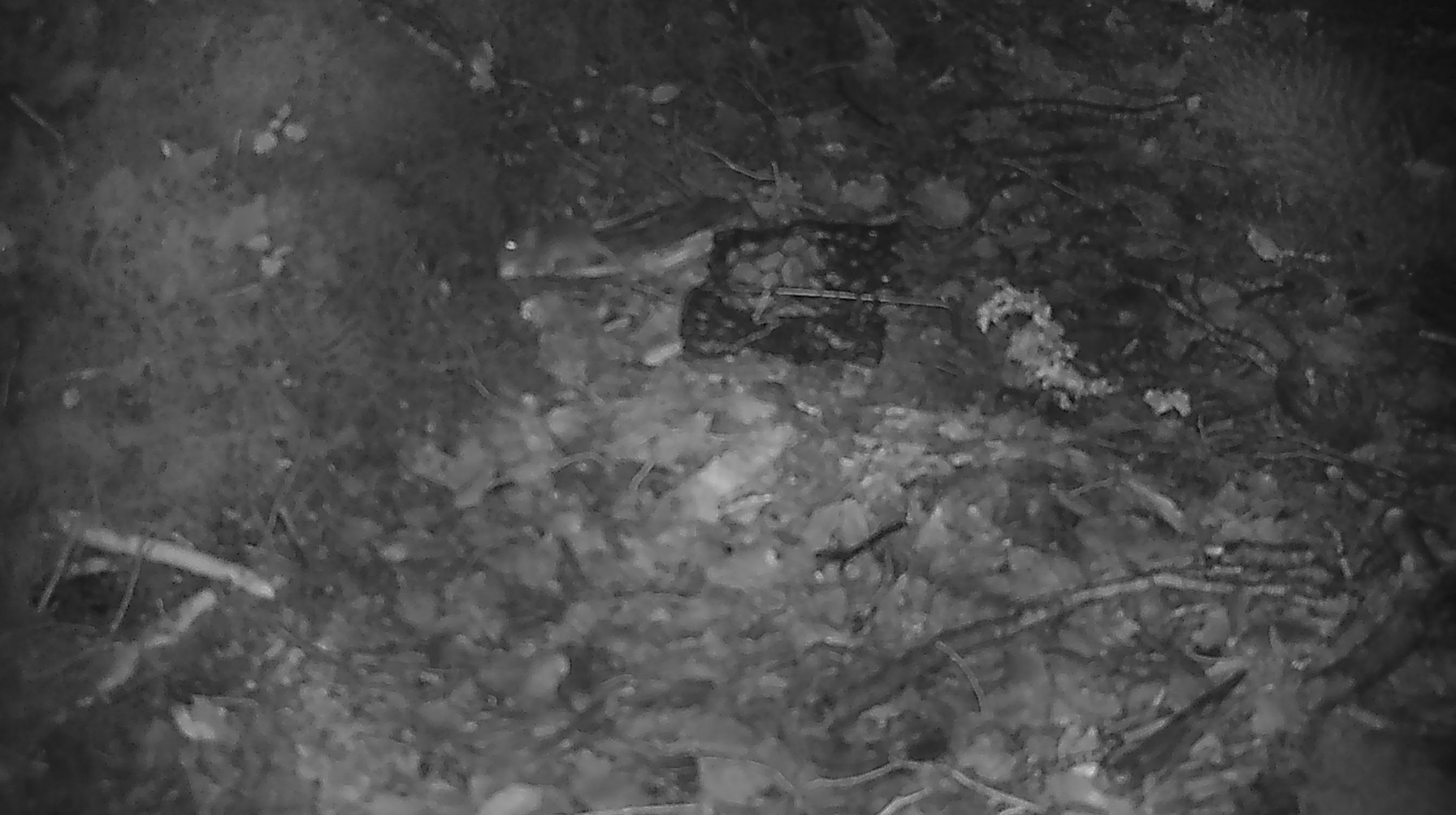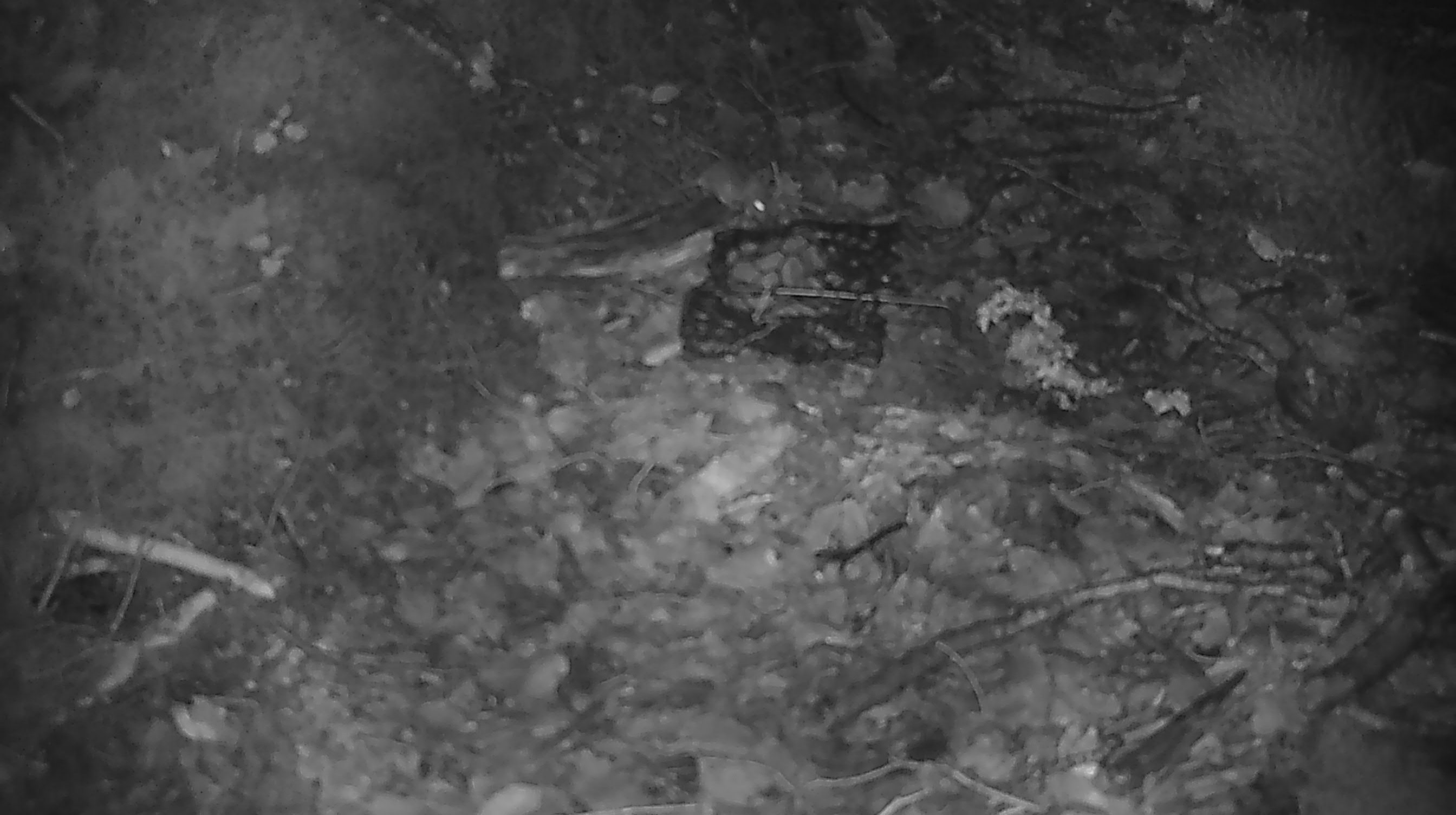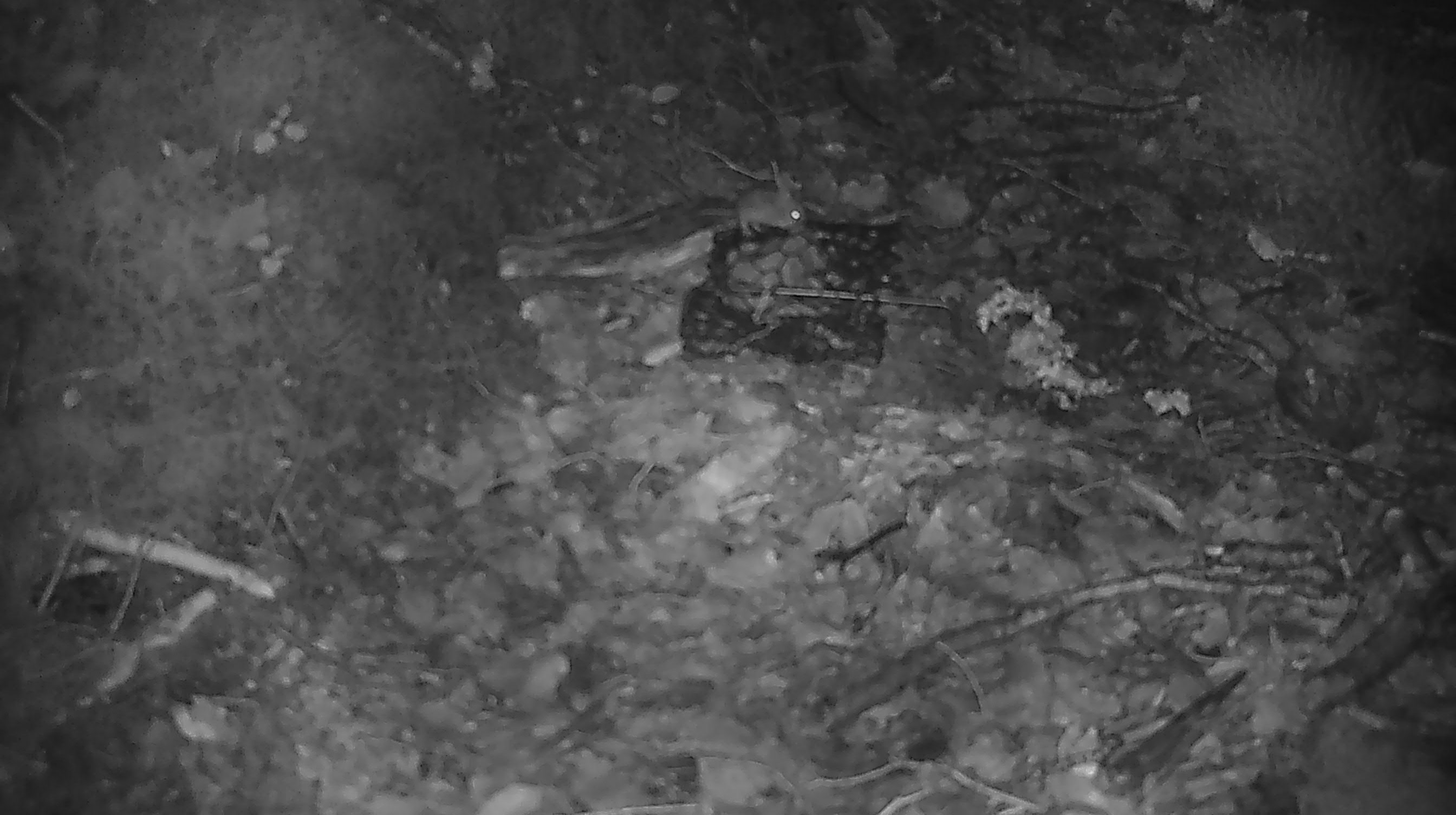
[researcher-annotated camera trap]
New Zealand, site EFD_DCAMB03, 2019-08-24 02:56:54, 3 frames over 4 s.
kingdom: Animalia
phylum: Chordata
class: Mammalia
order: Rodentia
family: Muridae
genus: Mus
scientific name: Mus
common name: mouse